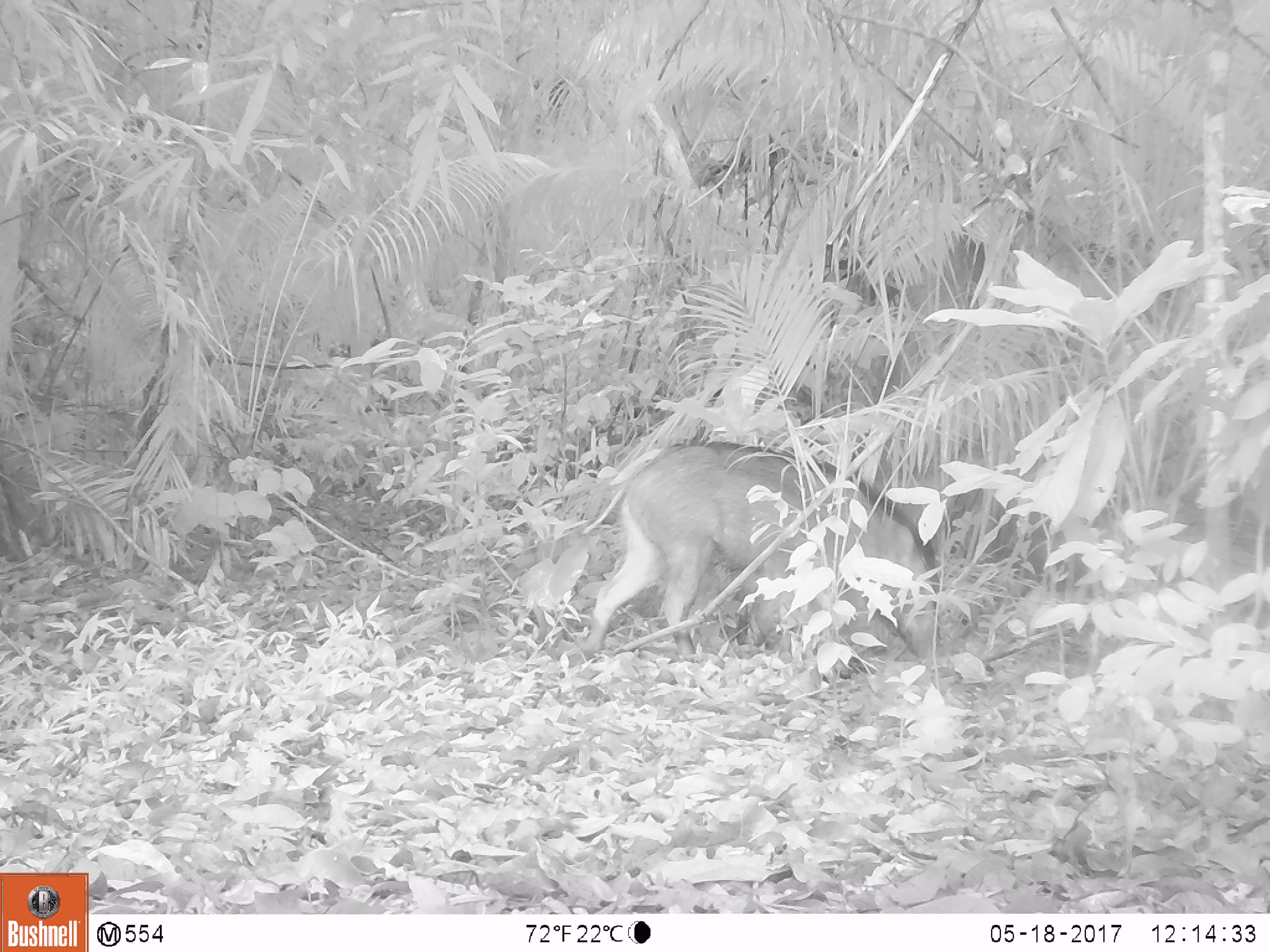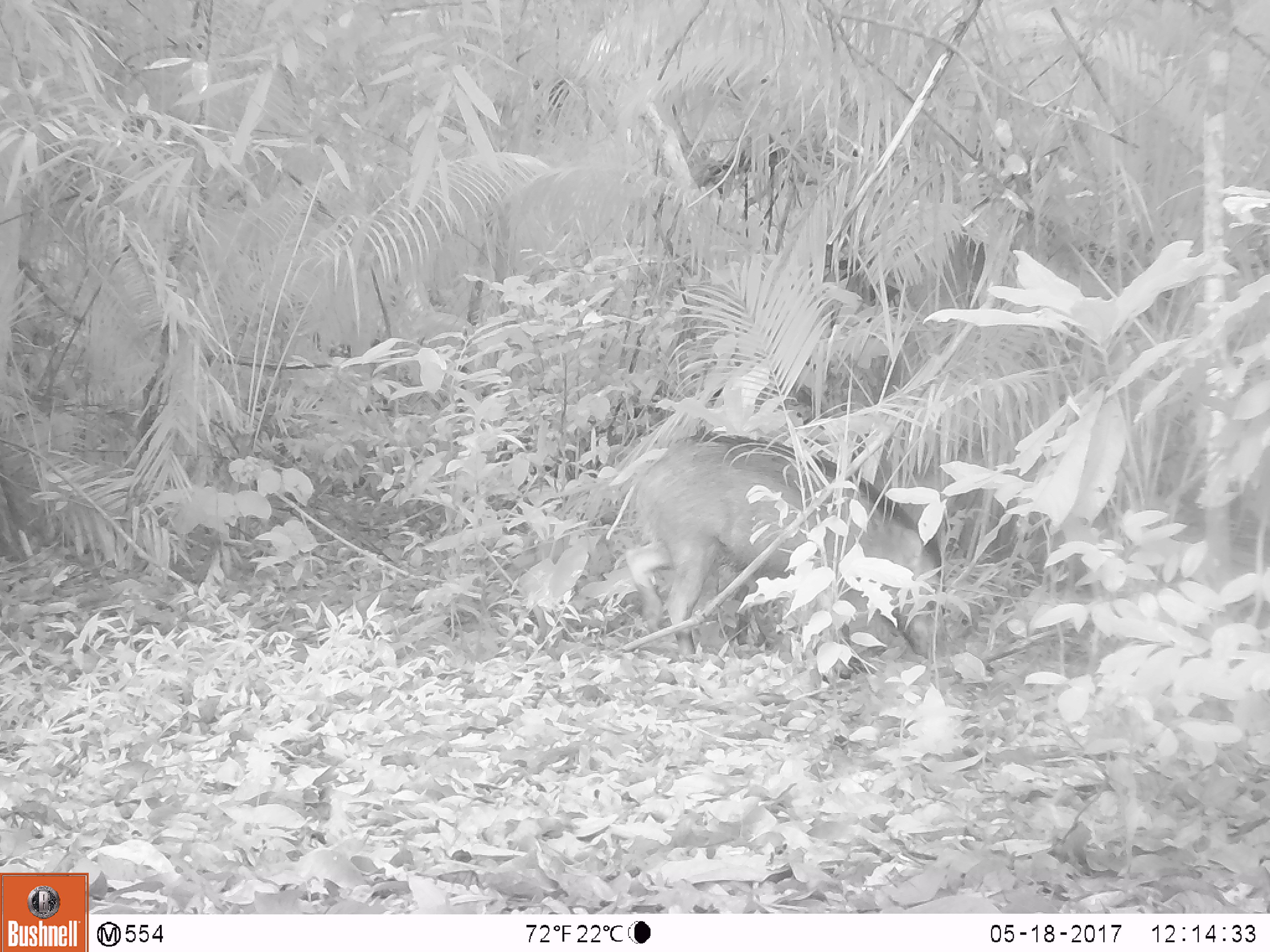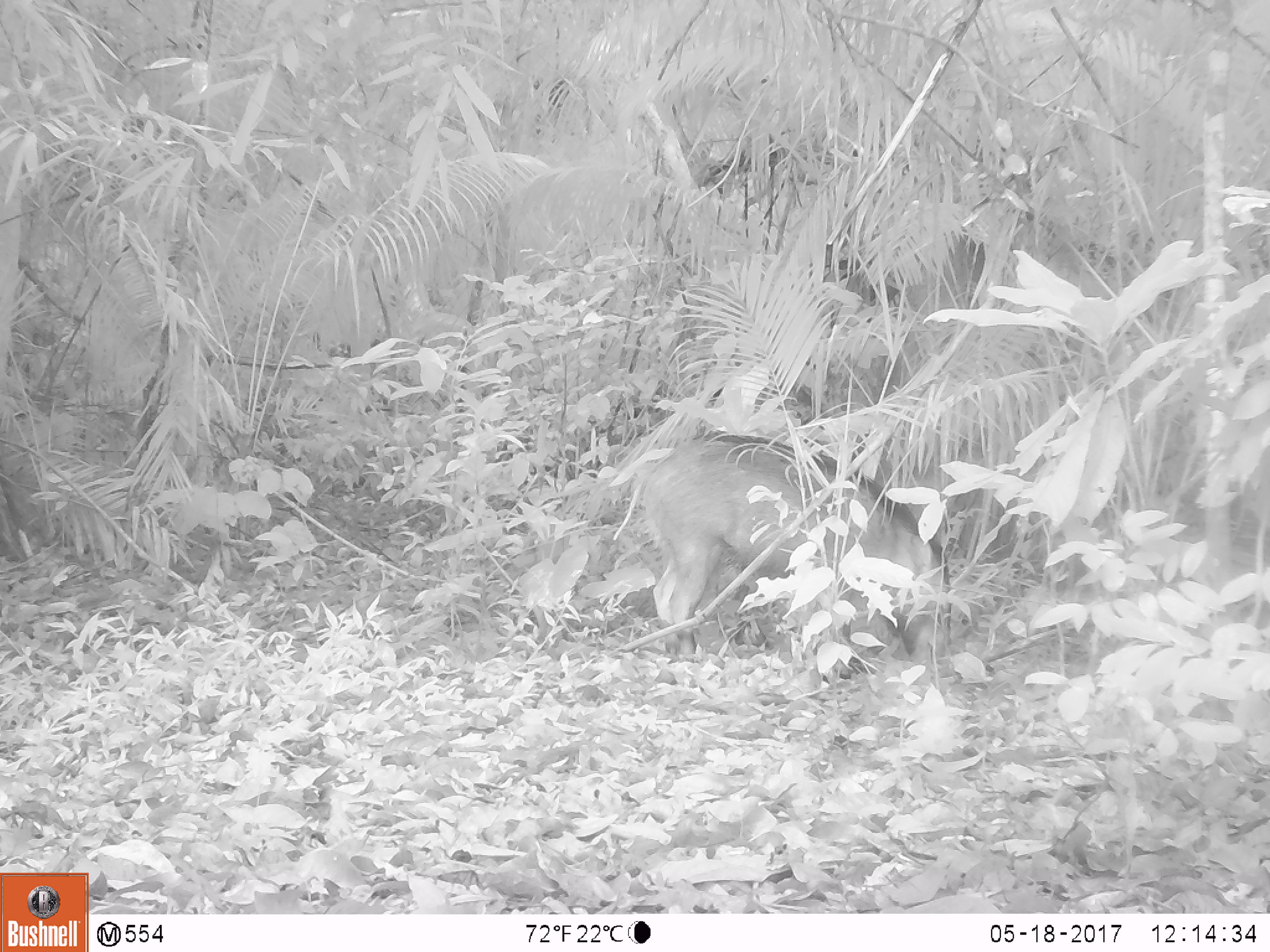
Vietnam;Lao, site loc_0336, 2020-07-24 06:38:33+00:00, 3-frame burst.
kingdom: Animalia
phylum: Chordata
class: Mammalia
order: Artiodactyla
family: Suidae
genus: Sus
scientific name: Sus scrofa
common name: eurasian wild pig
Eurasian wild pig (Sus scrofa). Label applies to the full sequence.